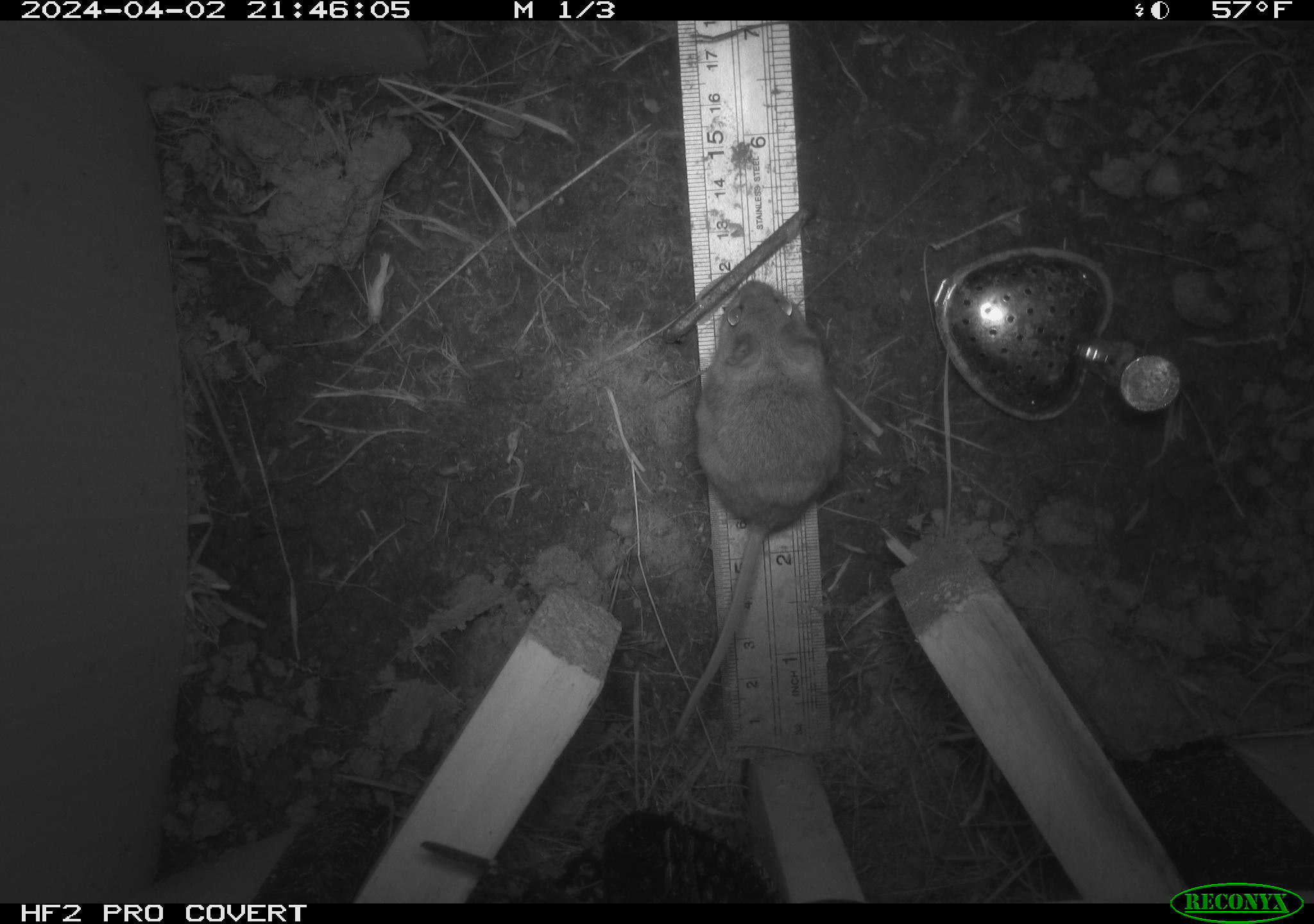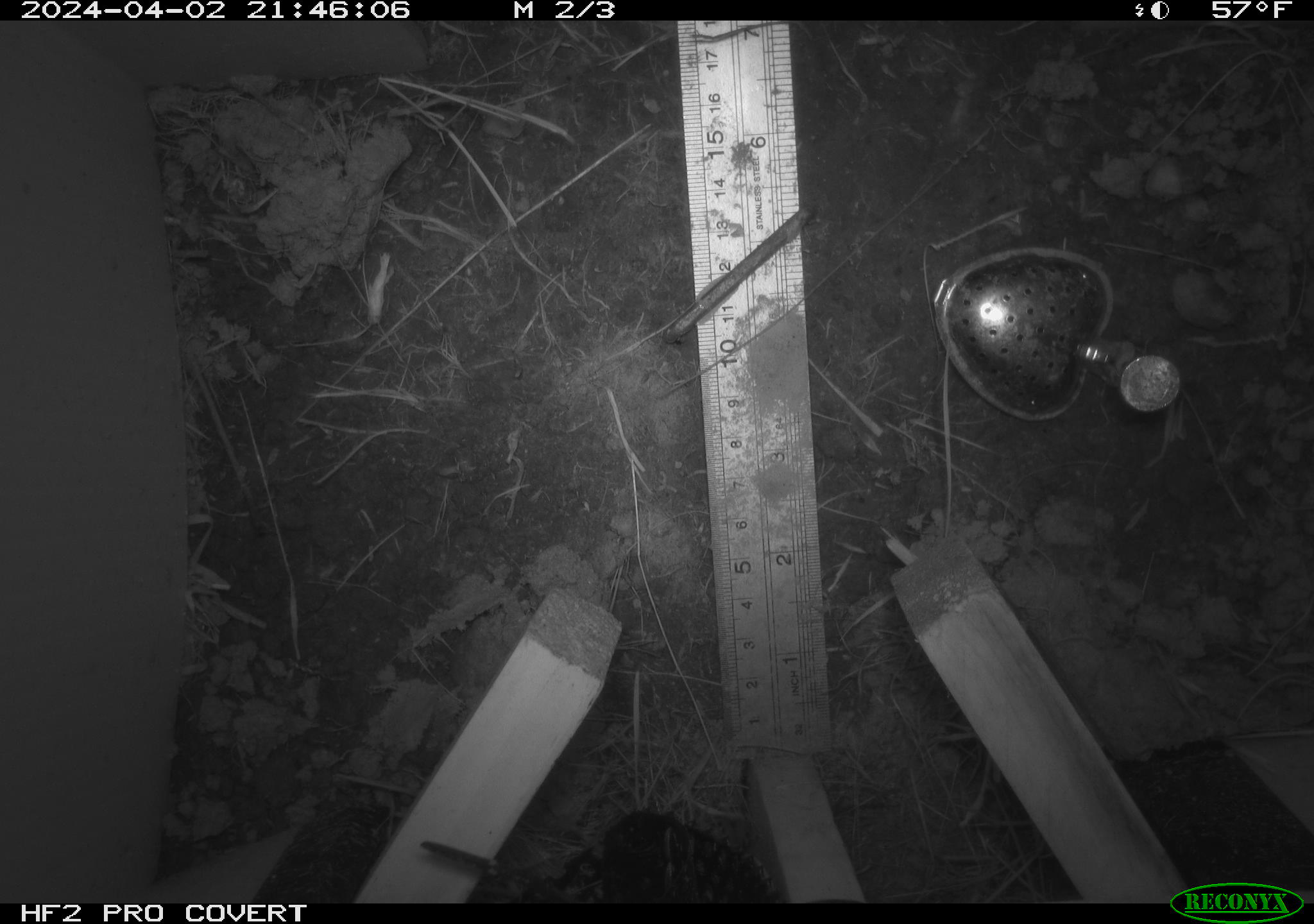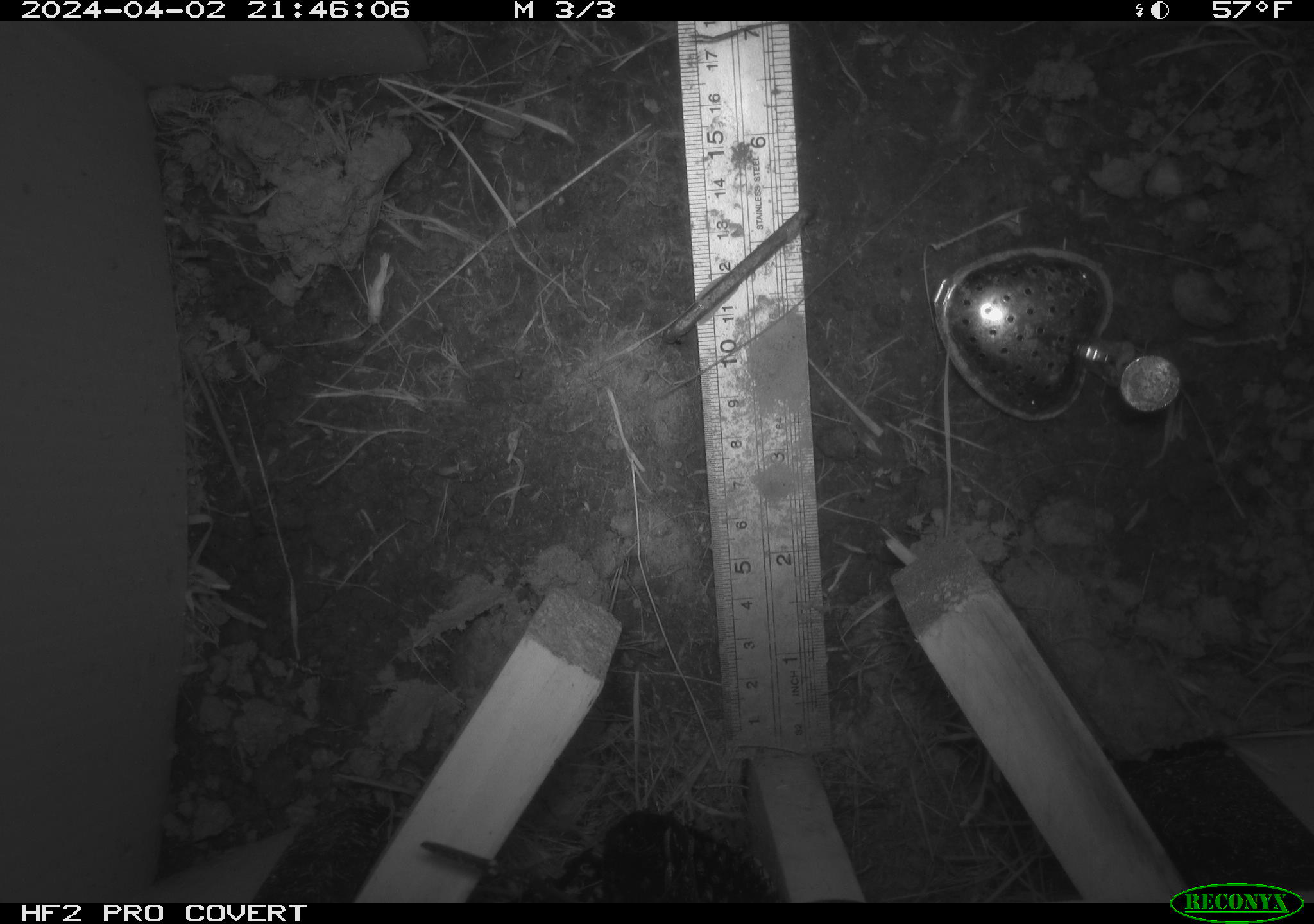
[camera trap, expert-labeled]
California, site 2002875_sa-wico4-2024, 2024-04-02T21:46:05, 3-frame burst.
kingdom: Animalia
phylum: Chordata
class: Mammalia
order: Rodentia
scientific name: Rodentia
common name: rodent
Rodent (Rodentia).